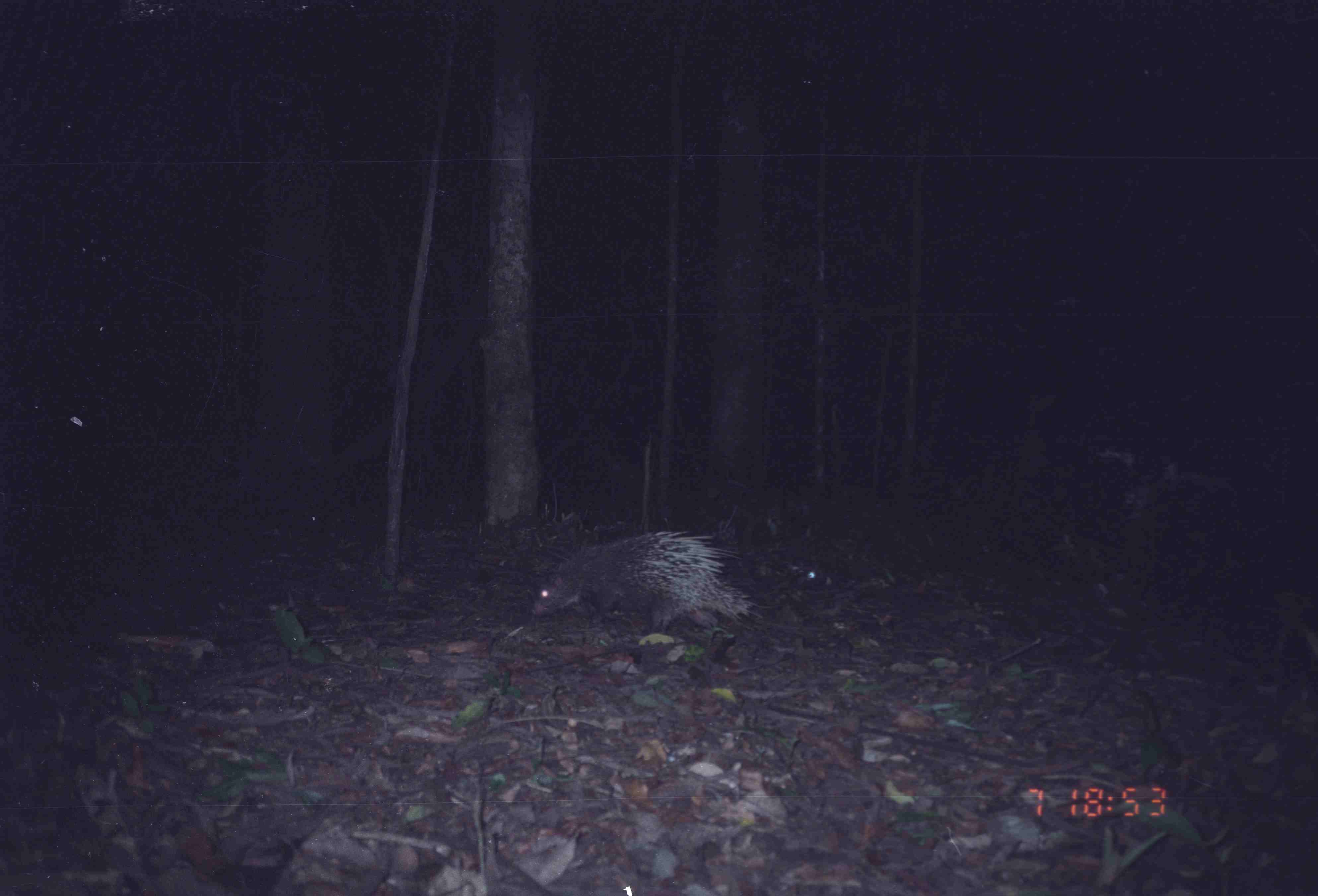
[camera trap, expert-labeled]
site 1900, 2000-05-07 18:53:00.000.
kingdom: Animalia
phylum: Chordata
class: Mammalia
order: Rodentia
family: Hystricidae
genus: Hystrix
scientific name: Hystrix brachyura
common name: east asian porcupine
Hystrix brachyura (east asian porcupine), count 1.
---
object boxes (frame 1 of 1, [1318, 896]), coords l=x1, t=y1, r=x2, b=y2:
hystrix brachyura: l=528, t=531, r=778, b=633